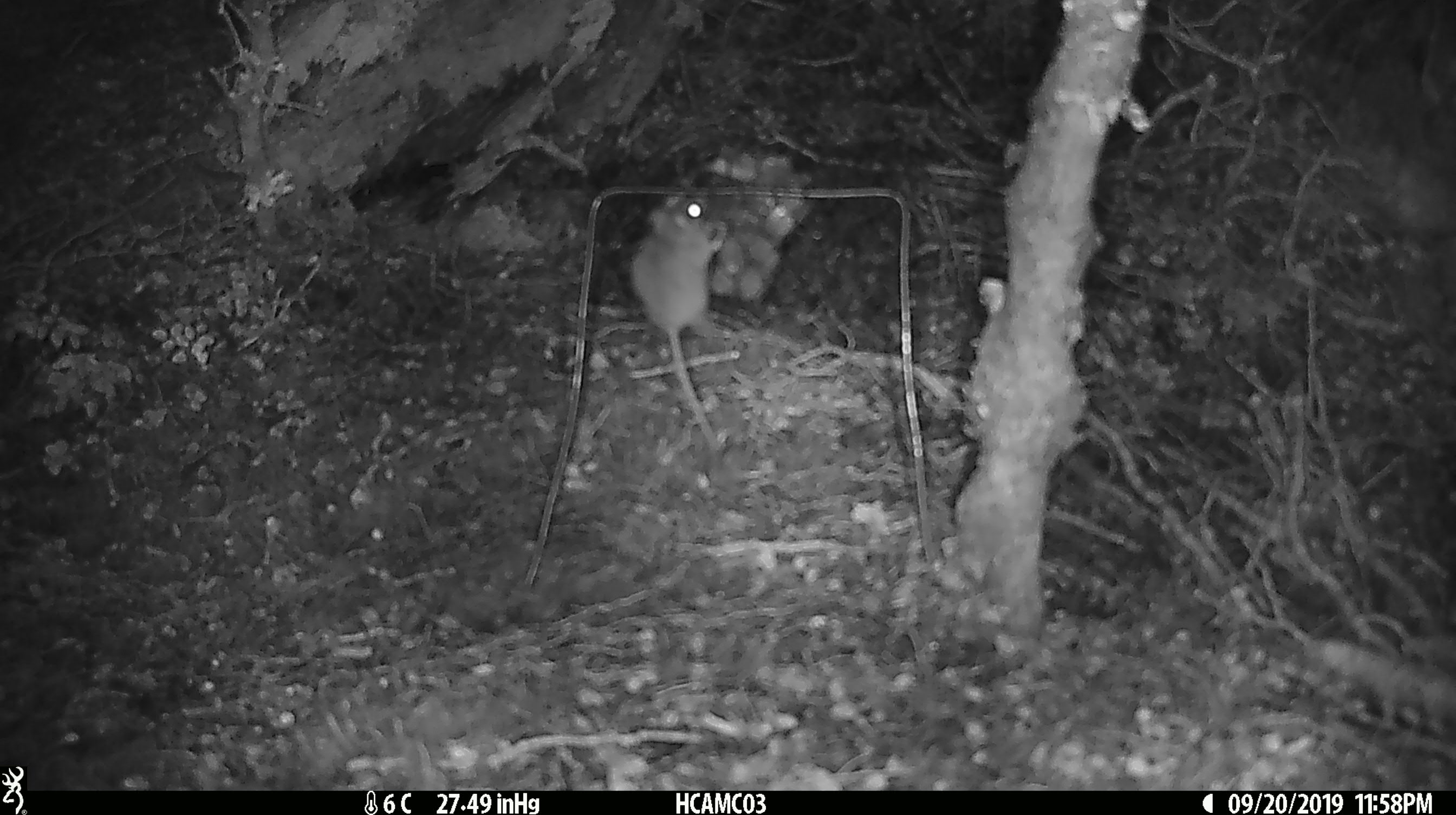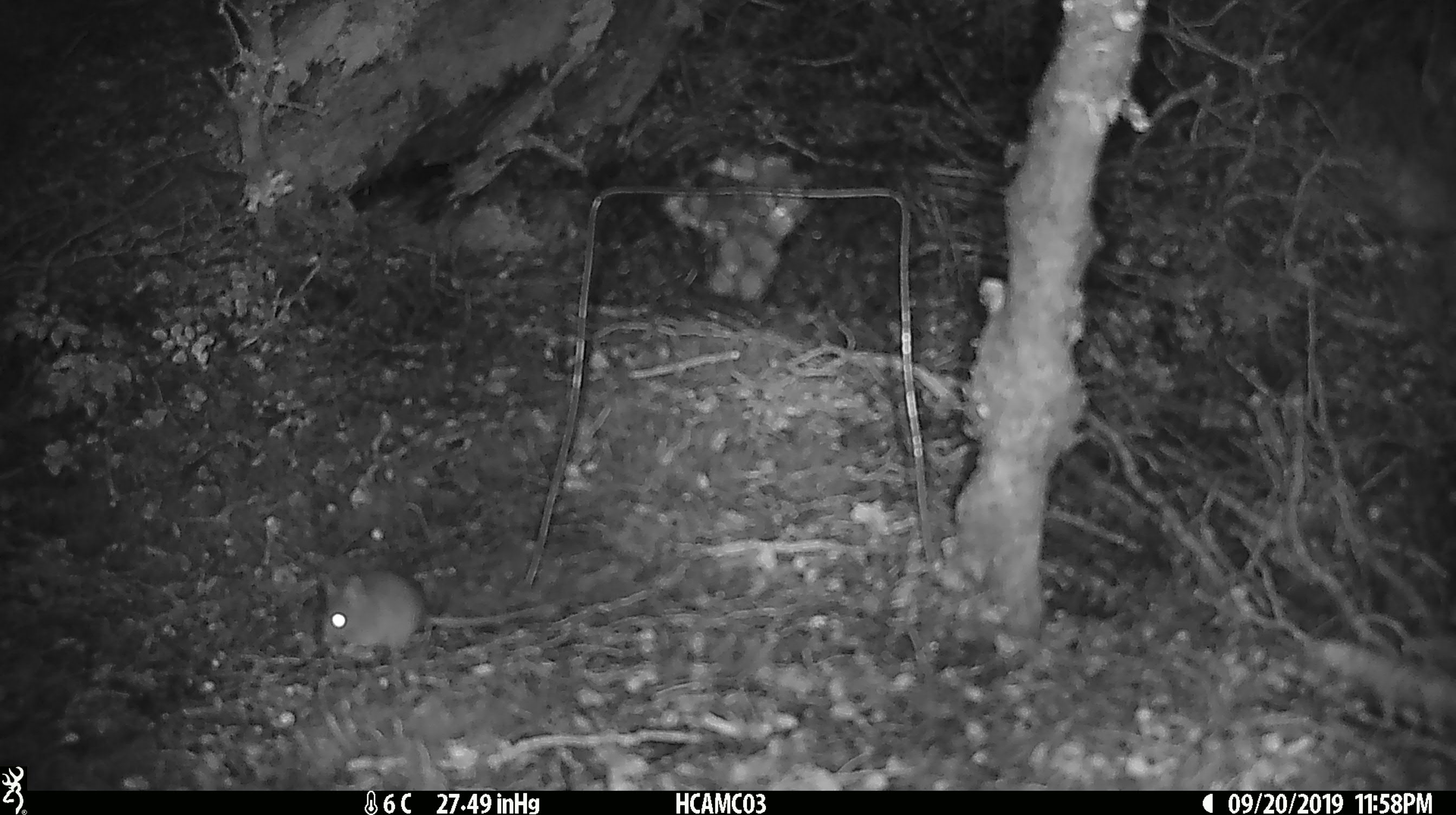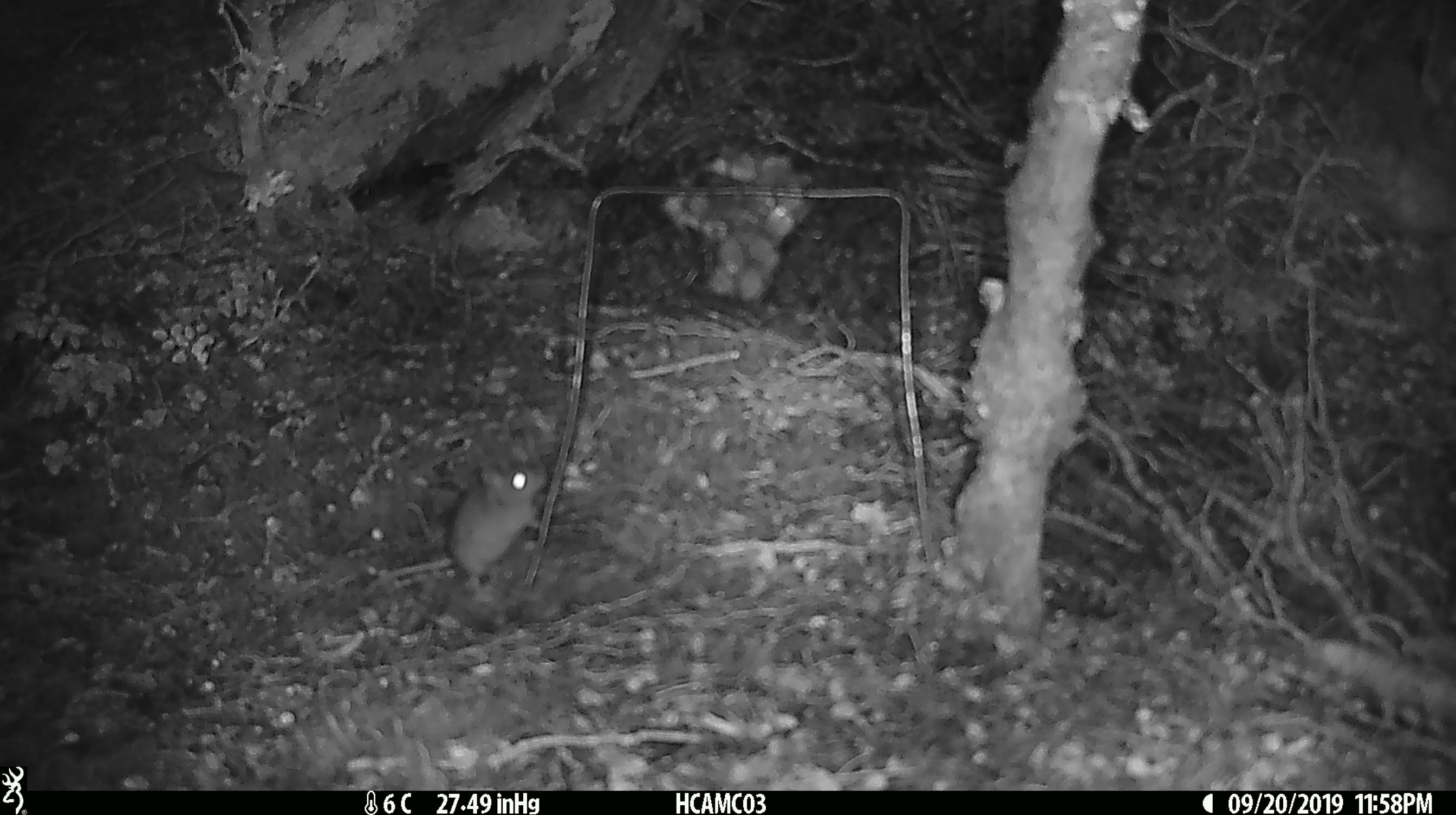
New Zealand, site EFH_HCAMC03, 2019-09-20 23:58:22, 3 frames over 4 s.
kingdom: Animalia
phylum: Chordata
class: Mammalia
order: Rodentia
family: Muridae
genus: Mus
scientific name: Mus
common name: mouse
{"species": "mouse (Mus)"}